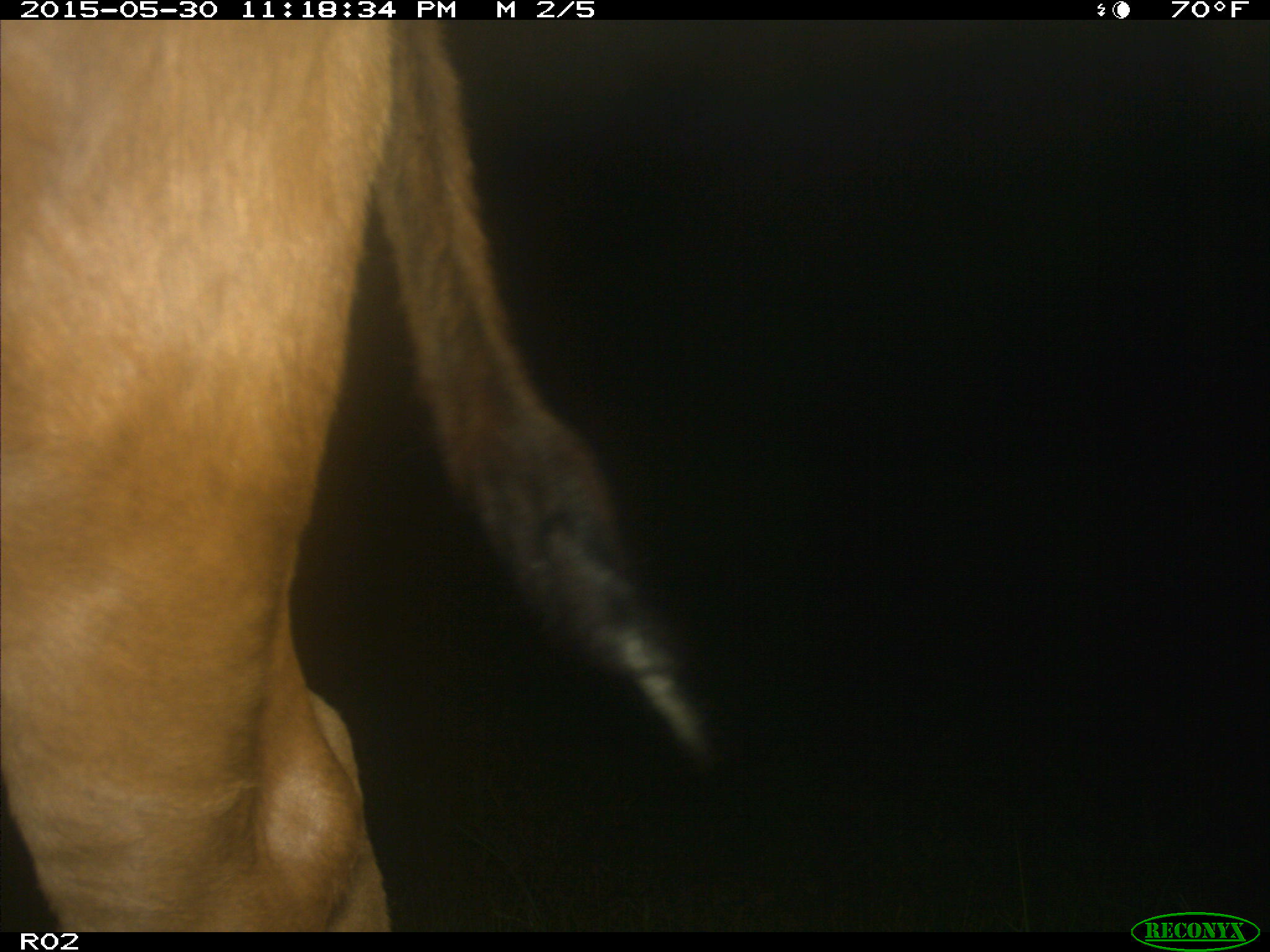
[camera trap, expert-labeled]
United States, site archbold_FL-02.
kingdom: Animalia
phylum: Chordata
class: Mammalia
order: Artiodactyla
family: Bovidae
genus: Bos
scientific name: Bos taurus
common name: domestic cow